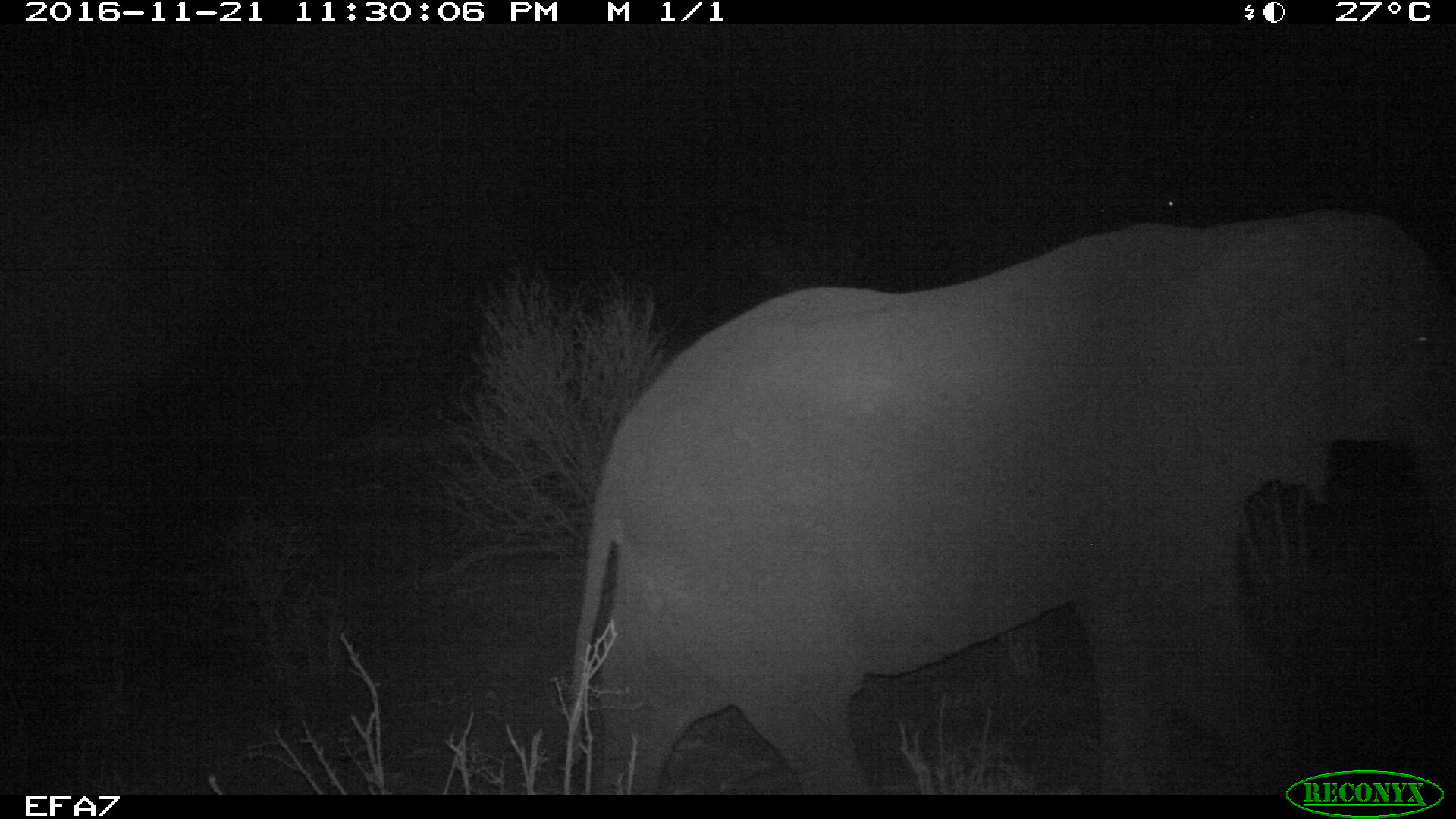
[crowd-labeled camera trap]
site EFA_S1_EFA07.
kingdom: Animalia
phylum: Chordata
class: Mammalia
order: Proboscidea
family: Elephantidae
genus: Loxodonta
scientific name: Loxodonta africana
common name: african bush elephant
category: elephant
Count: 1.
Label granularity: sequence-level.